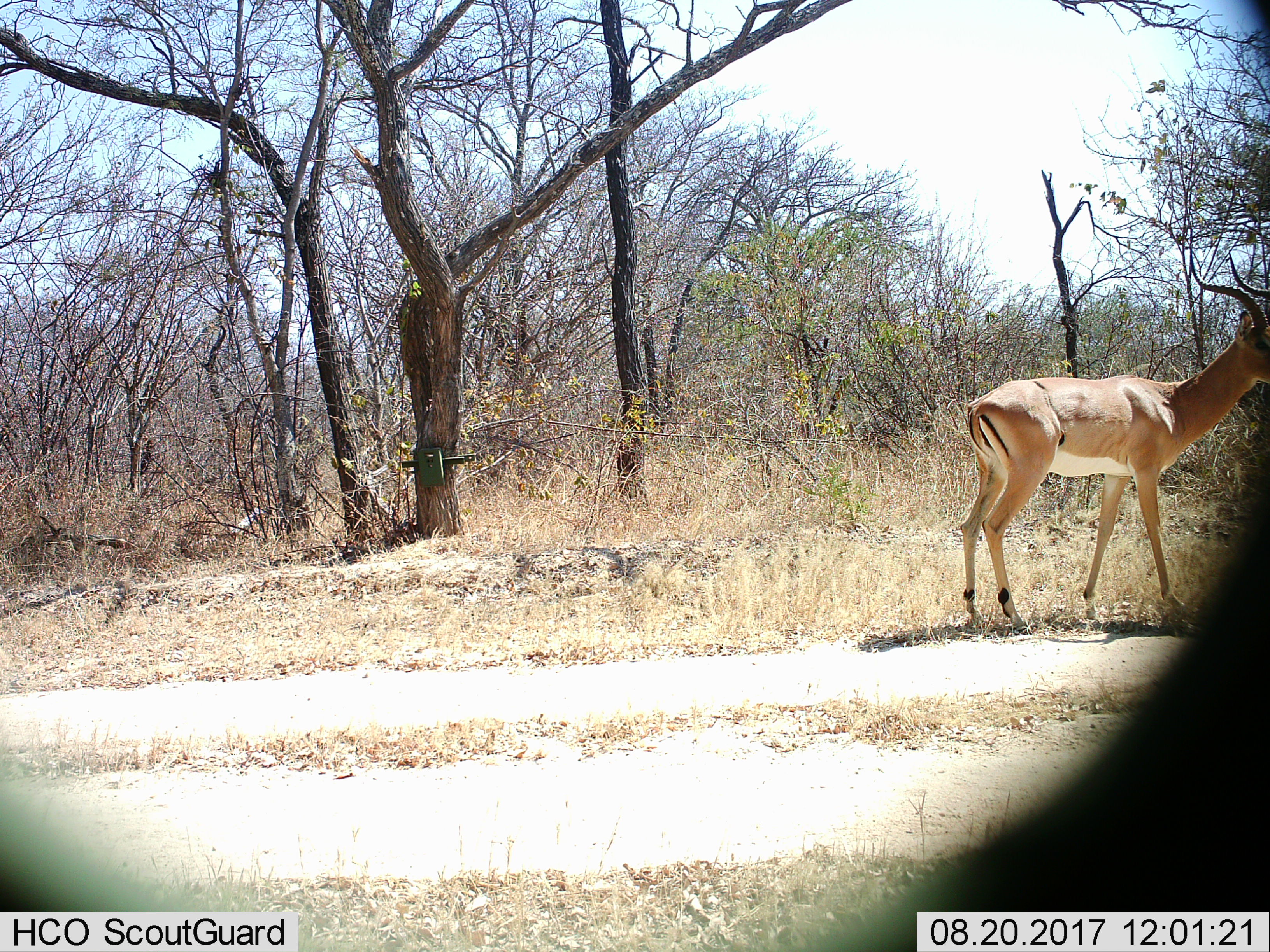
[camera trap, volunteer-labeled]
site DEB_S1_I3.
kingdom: Animalia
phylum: Chordata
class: Mammalia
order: Artiodactyla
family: Bovidae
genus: Aepyceros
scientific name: Aepyceros melampus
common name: impala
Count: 1.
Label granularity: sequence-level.